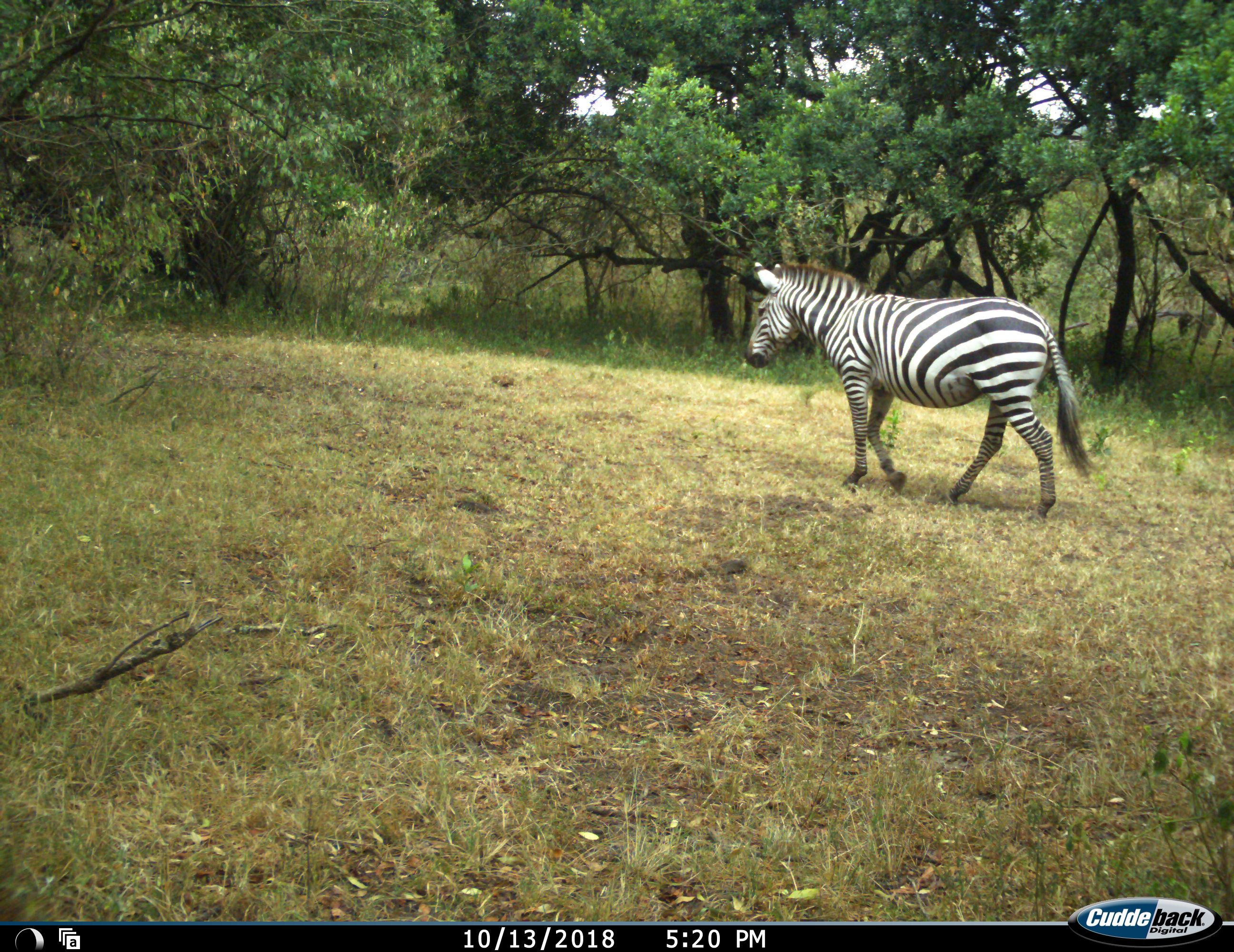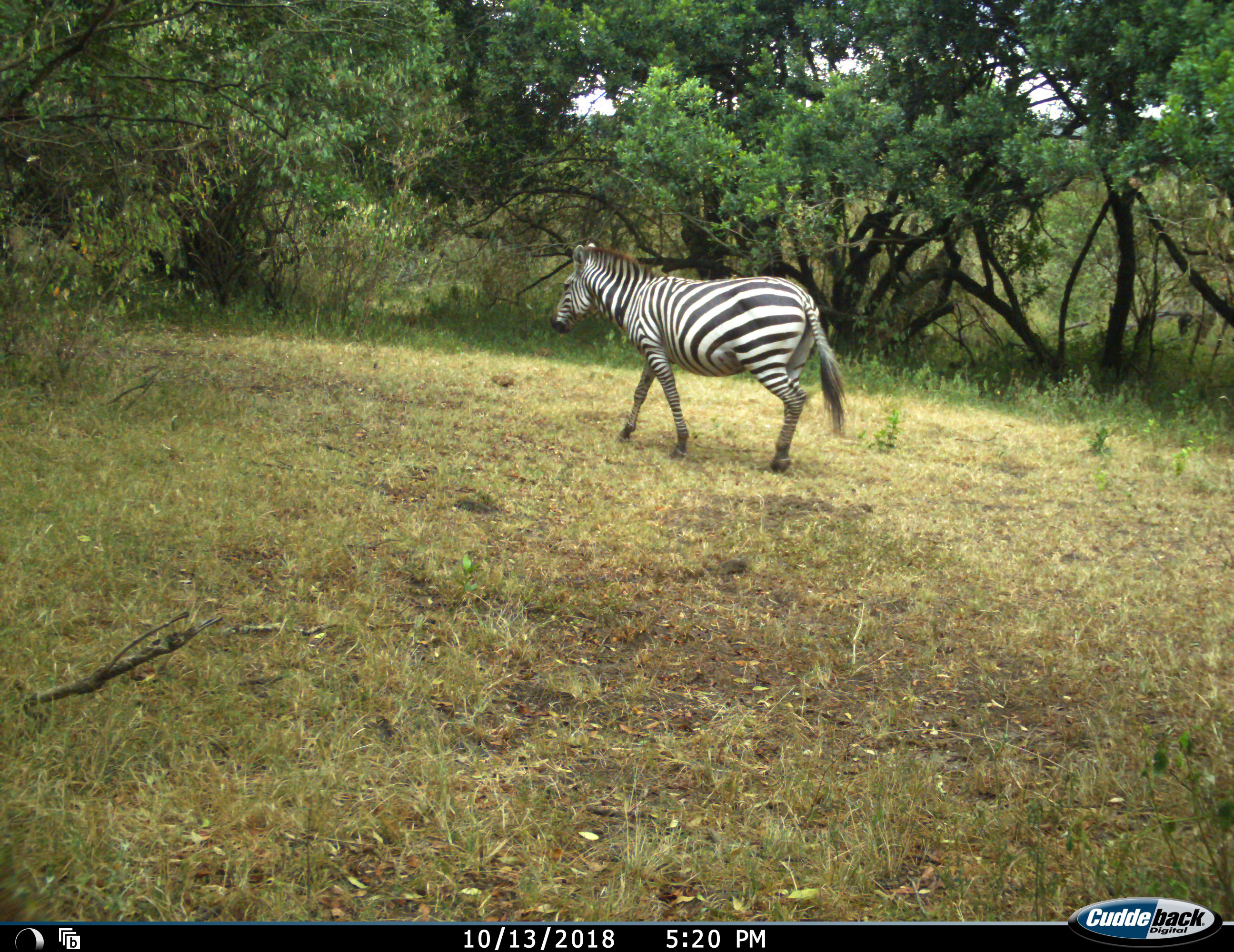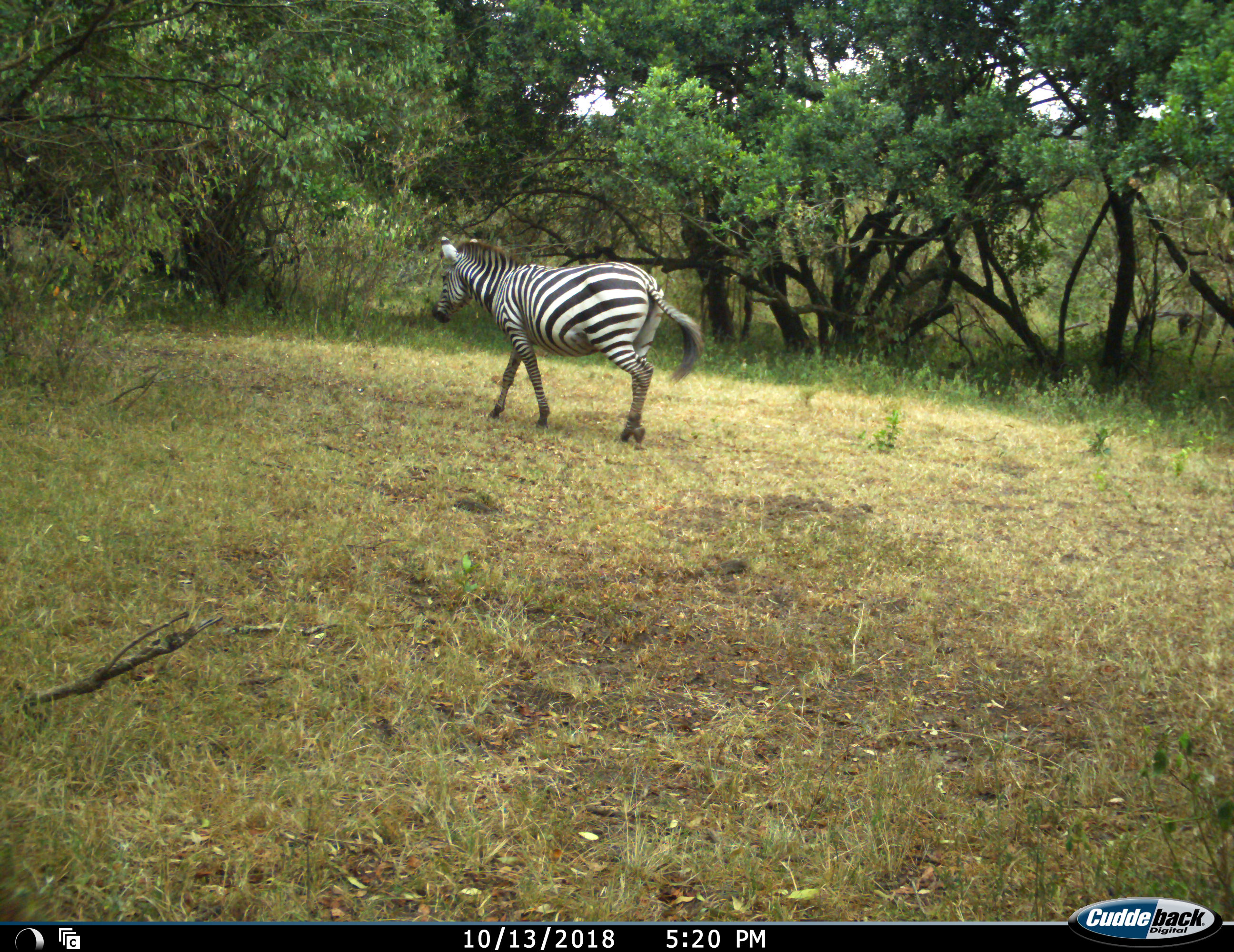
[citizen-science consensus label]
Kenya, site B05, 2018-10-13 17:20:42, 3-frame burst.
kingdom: Animalia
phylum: Chordata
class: Mammalia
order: Perissodactyla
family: Equidae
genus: Equus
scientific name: Equus quagga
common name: plains zebra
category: zebra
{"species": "zebra (plains zebra) (Equus quagga)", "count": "1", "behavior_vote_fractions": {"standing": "0%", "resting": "0%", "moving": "100%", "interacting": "0%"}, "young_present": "0%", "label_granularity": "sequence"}